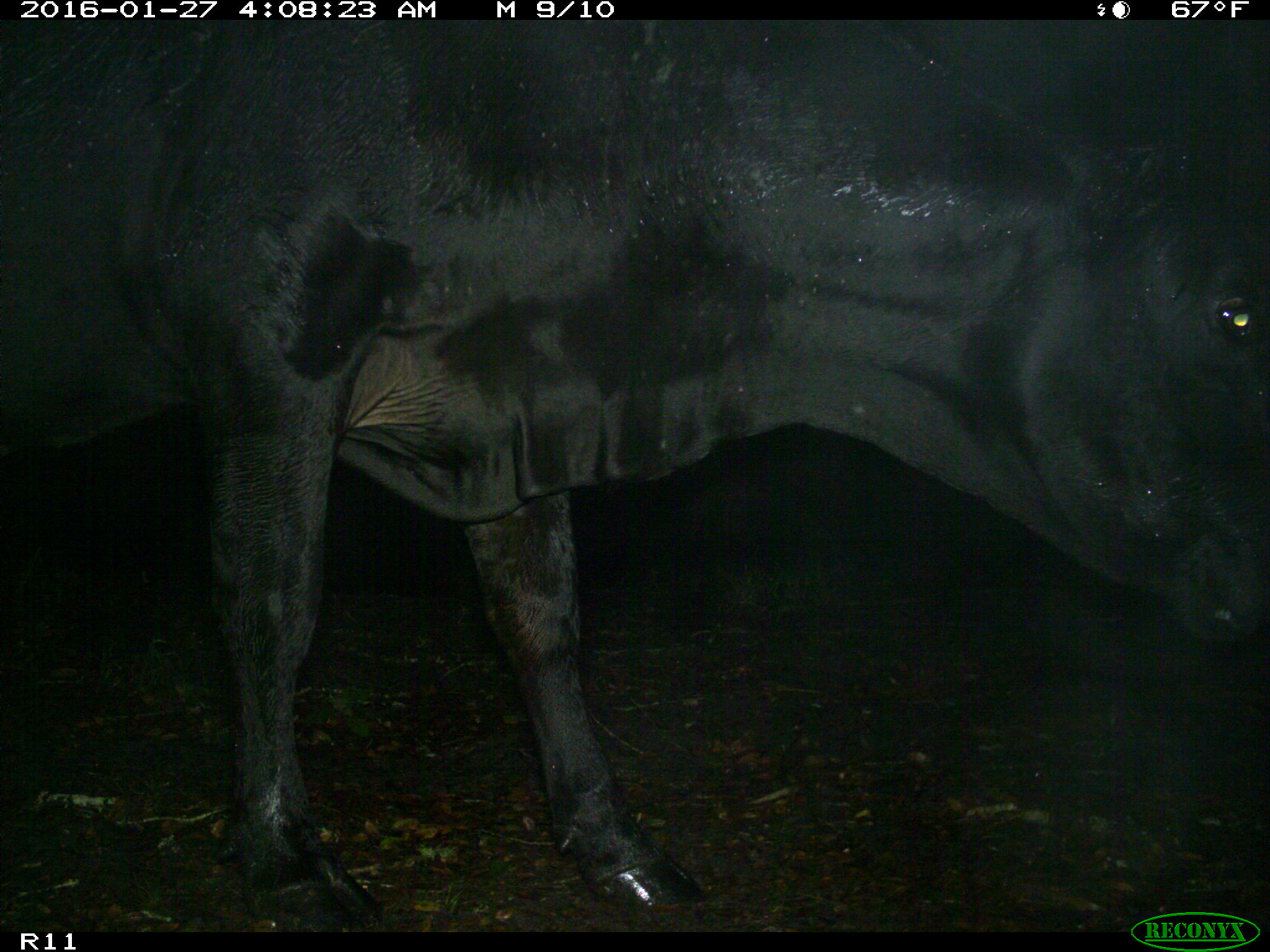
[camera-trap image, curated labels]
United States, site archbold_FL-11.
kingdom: Animalia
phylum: Chordata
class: Mammalia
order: Artiodactyla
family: Bovidae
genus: Bos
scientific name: Bos taurus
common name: domestic cow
Bos taurus (domestic cow).